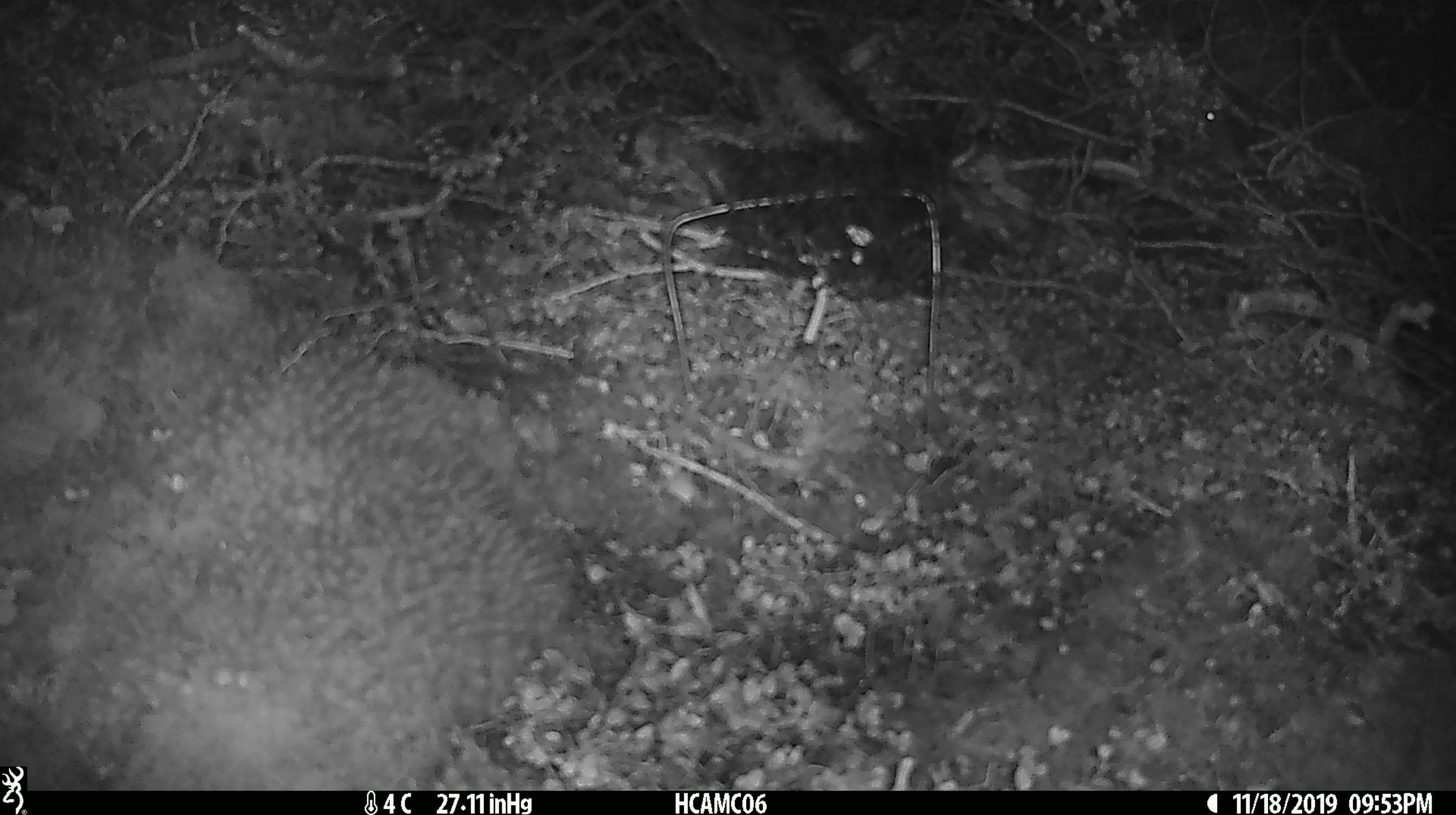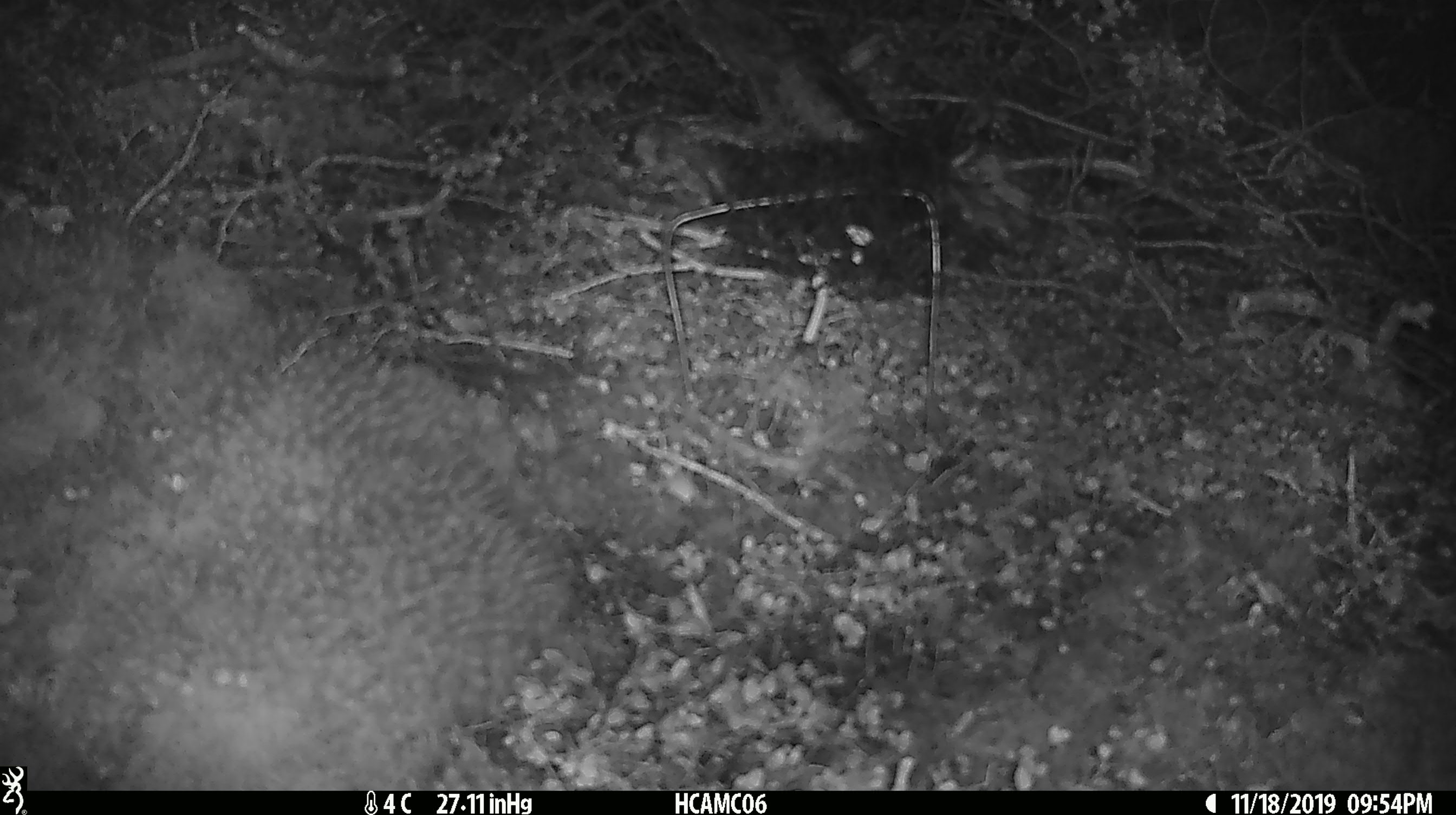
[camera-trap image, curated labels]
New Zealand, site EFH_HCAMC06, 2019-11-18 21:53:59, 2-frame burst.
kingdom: Animalia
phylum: Chordata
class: Mammalia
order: Rodentia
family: Muridae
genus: Mus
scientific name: Mus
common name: mouse